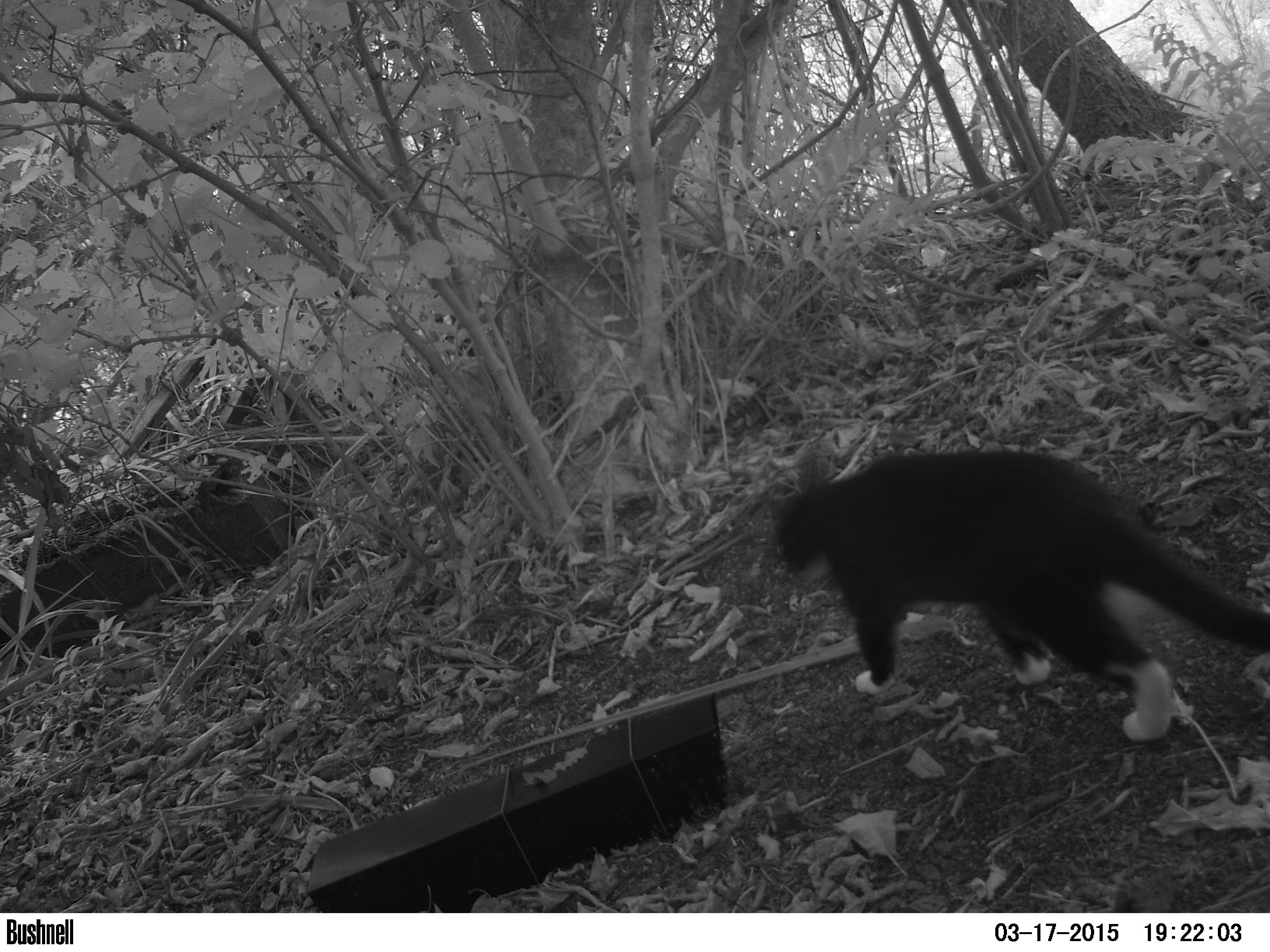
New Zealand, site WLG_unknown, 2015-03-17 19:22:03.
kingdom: Animalia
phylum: Chordata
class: Mammalia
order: Carnivora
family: Felidae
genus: Felis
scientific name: Felis catus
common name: domestic cat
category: cat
Cat (domestic cat) (Felis catus).